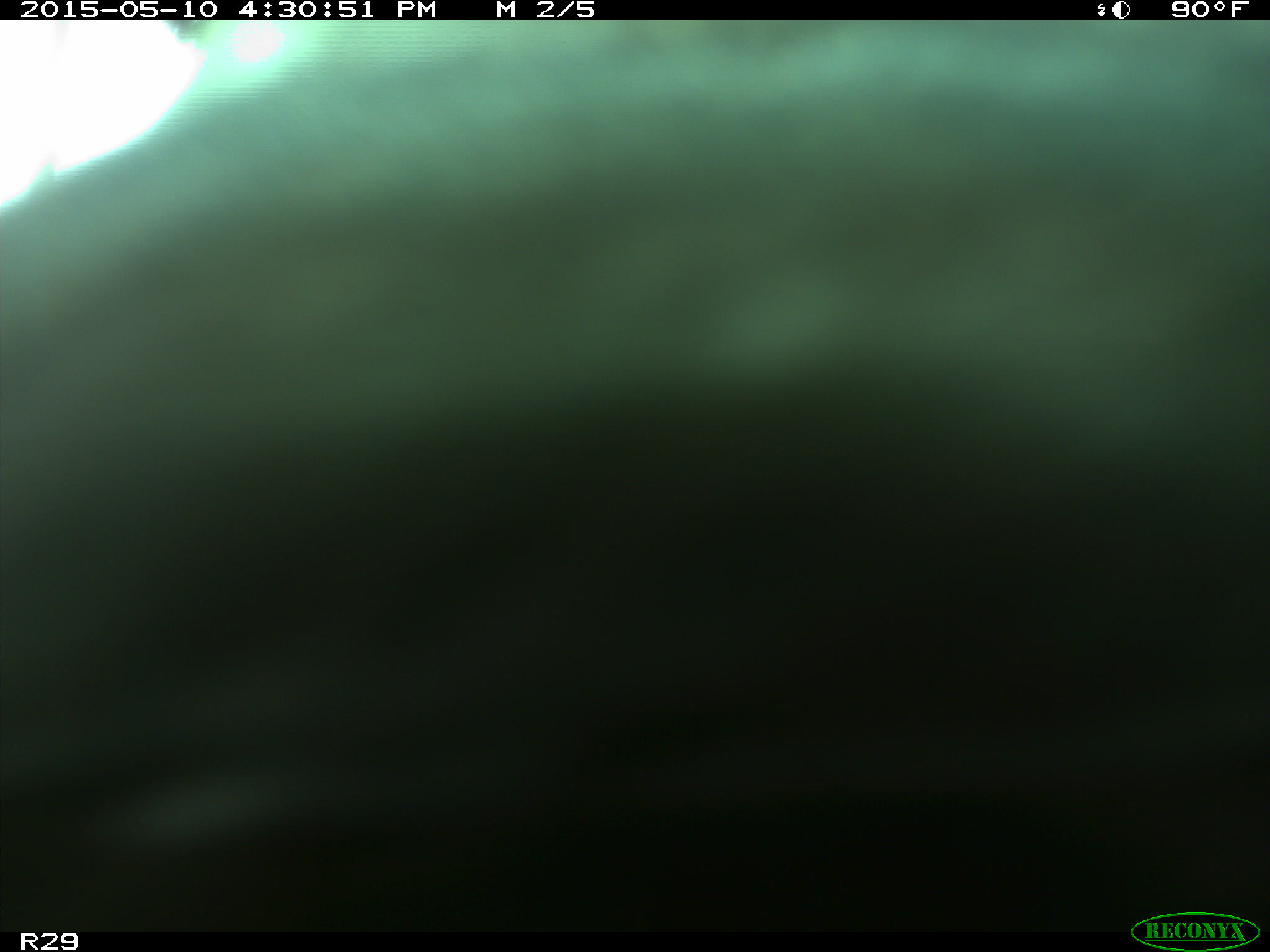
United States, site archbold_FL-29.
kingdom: Animalia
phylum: Chordata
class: Mammalia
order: Artiodactyla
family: Bovidae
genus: Bos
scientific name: Bos taurus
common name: domestic cow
Bos taurus (domestic cow).